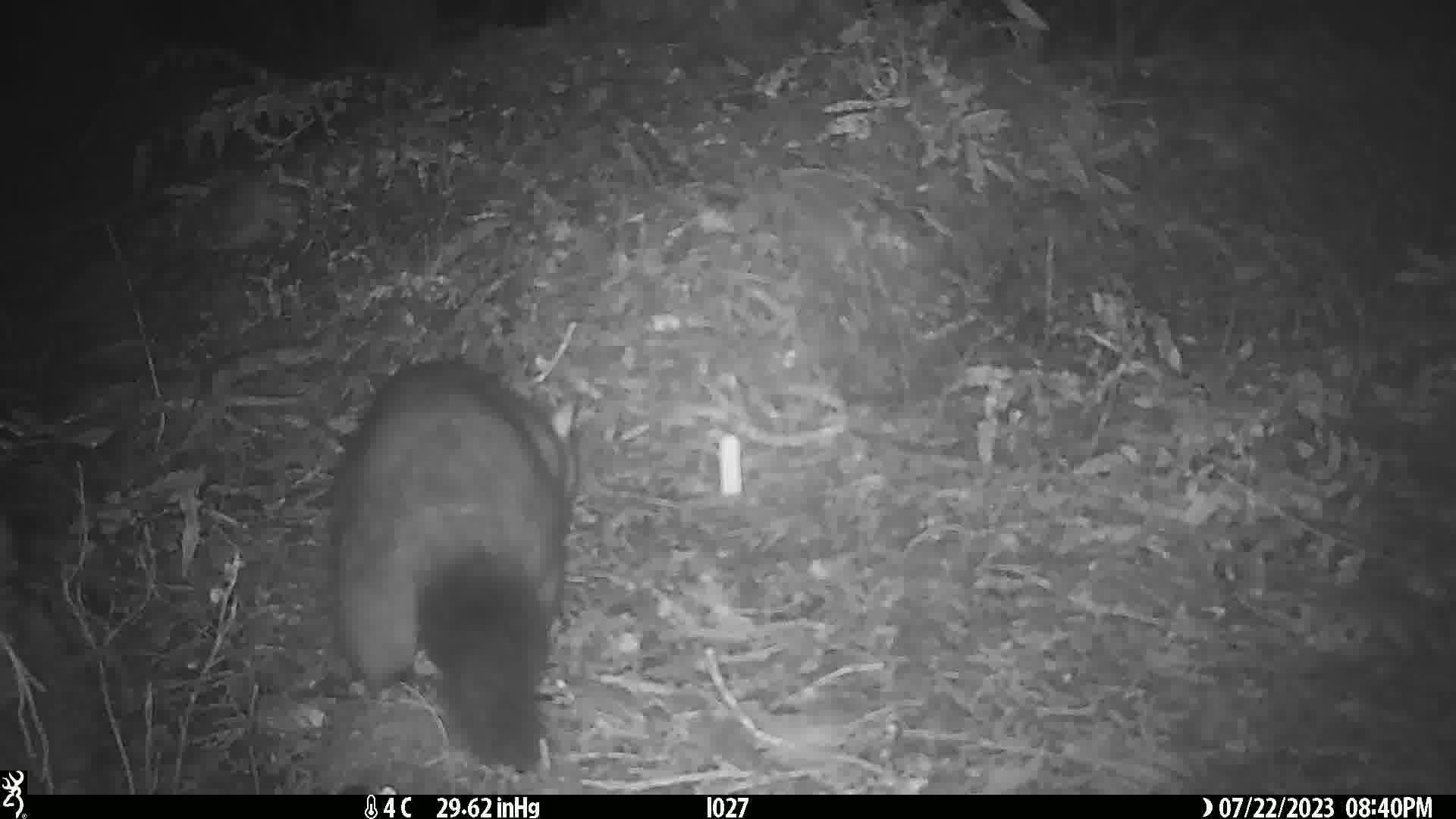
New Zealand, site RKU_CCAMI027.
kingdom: Animalia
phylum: Chordata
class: Mammalia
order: Diprotodontia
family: Phalangeridae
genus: Trichosurus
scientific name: Trichosurus vulpecula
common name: common brushtail possum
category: possum